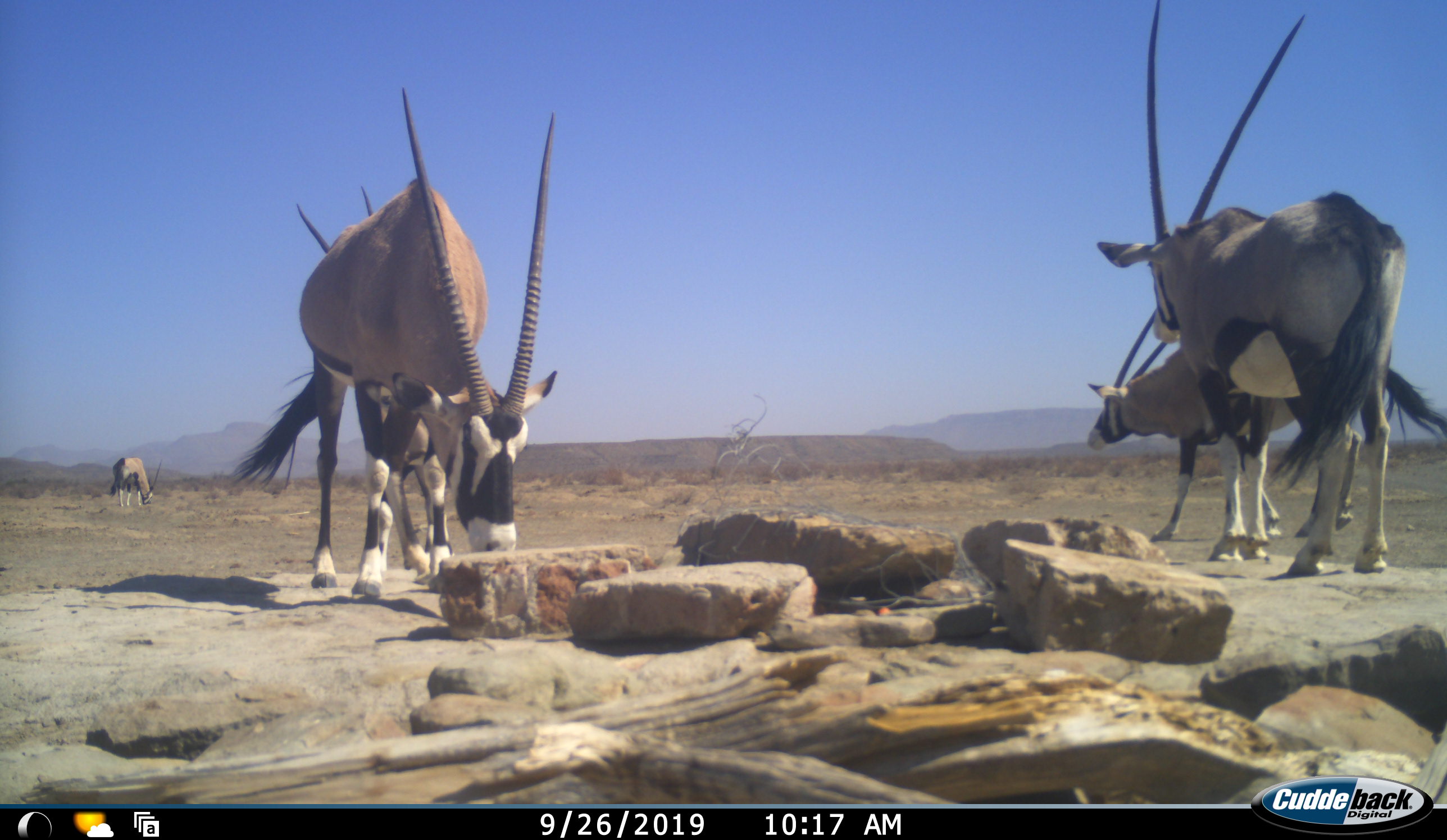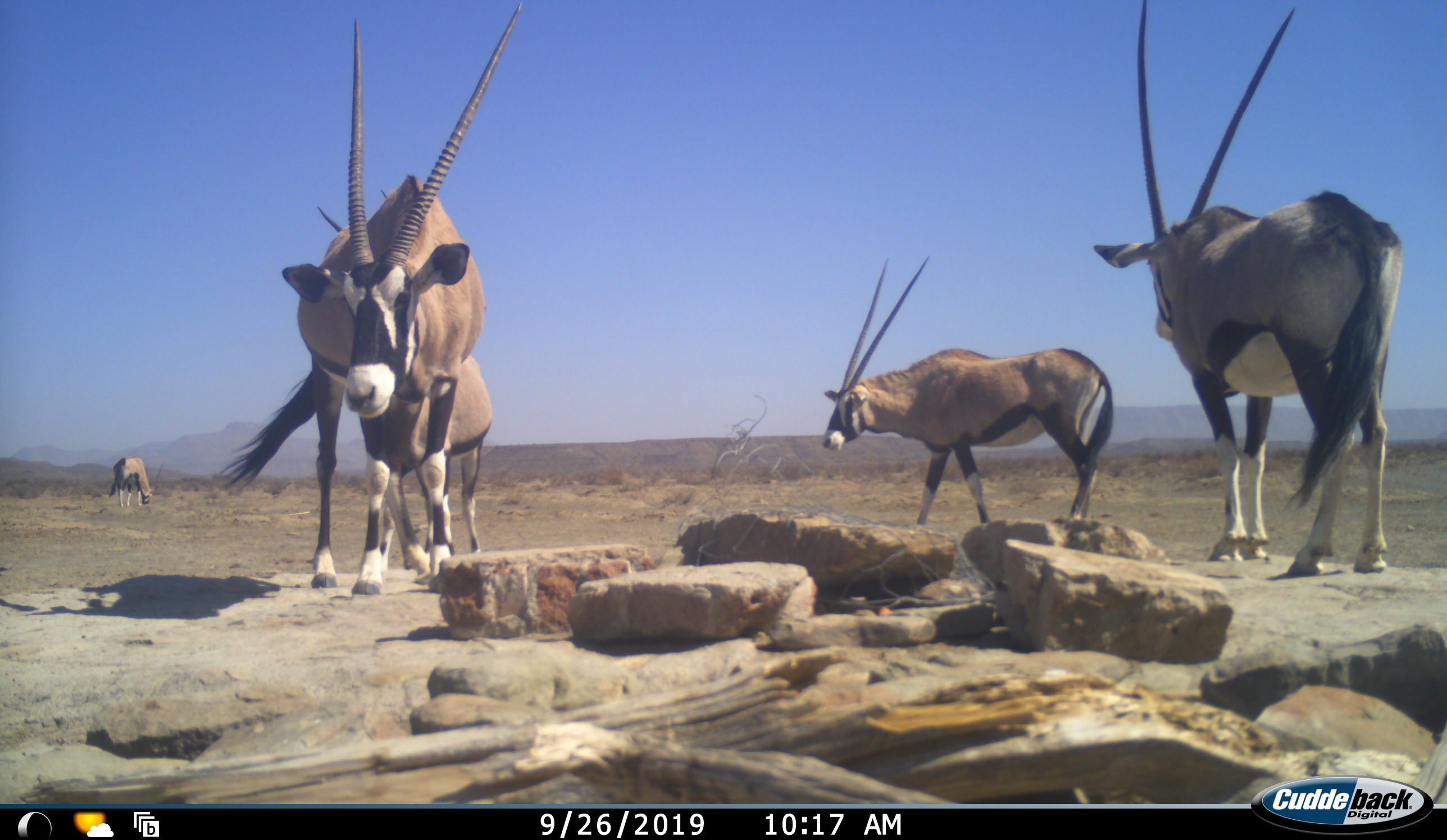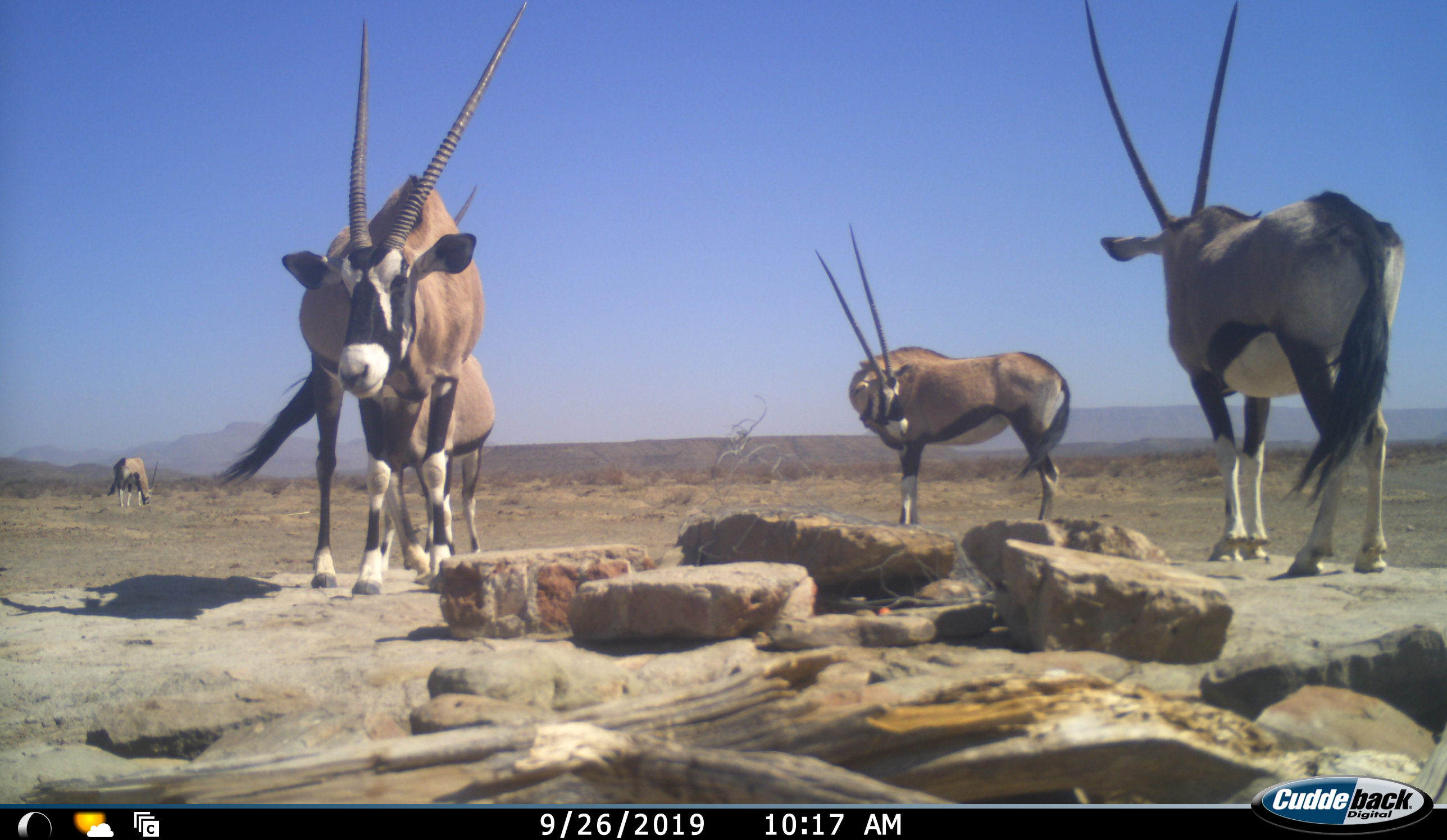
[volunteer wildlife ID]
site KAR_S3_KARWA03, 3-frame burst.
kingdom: Animalia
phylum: Chordata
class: Mammalia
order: Artiodactyla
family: Bovidae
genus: Oryx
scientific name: Oryx gazella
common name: gemsbok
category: oryx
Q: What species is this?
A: Oryx (gemsbok) (Oryx gazella).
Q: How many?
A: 5.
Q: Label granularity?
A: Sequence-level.